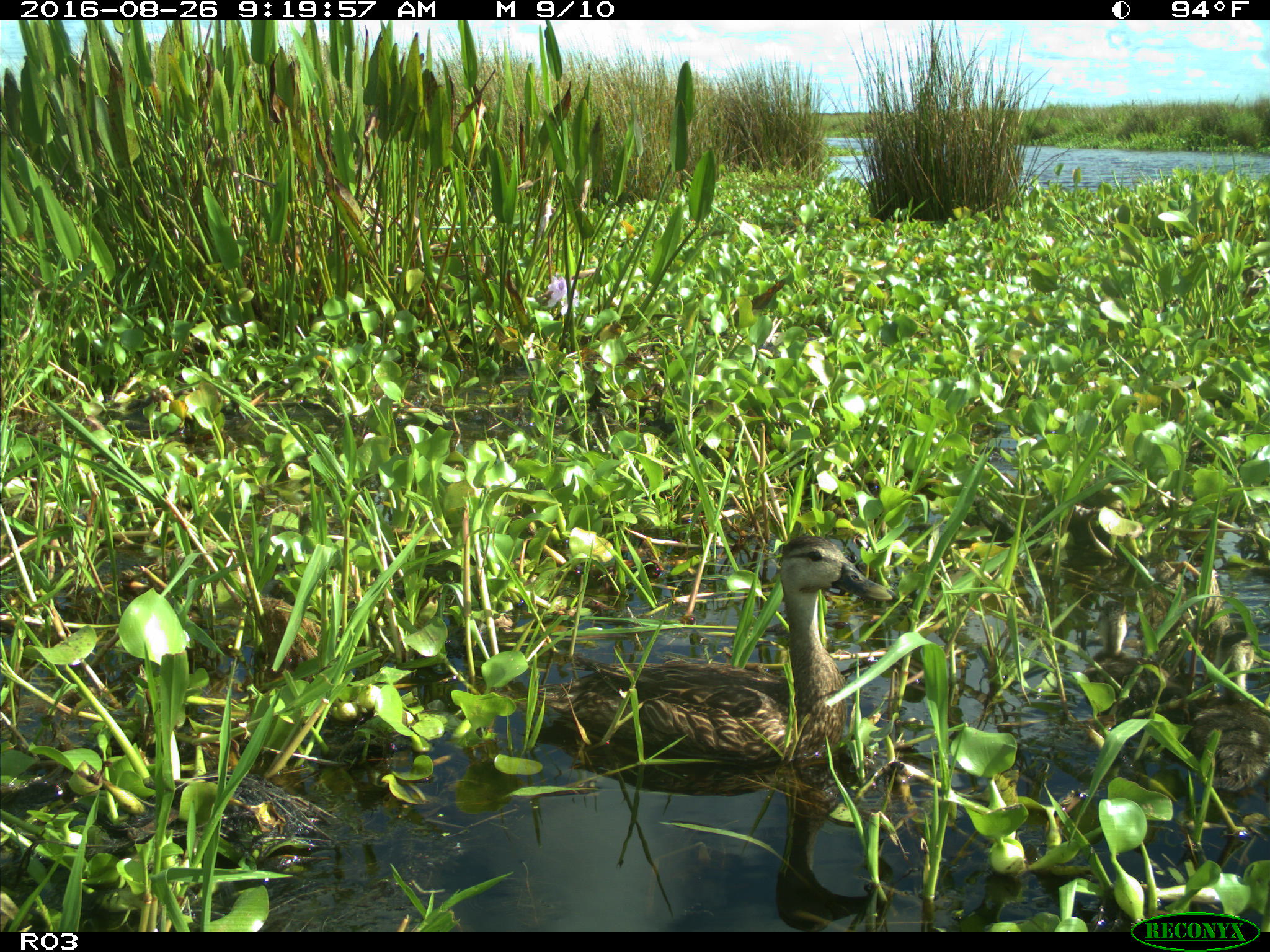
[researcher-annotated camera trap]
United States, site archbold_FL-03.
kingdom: Animalia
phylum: Chordata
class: Aves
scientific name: Aves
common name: birds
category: unidentified bird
Unidentified bird (birds) (Aves).